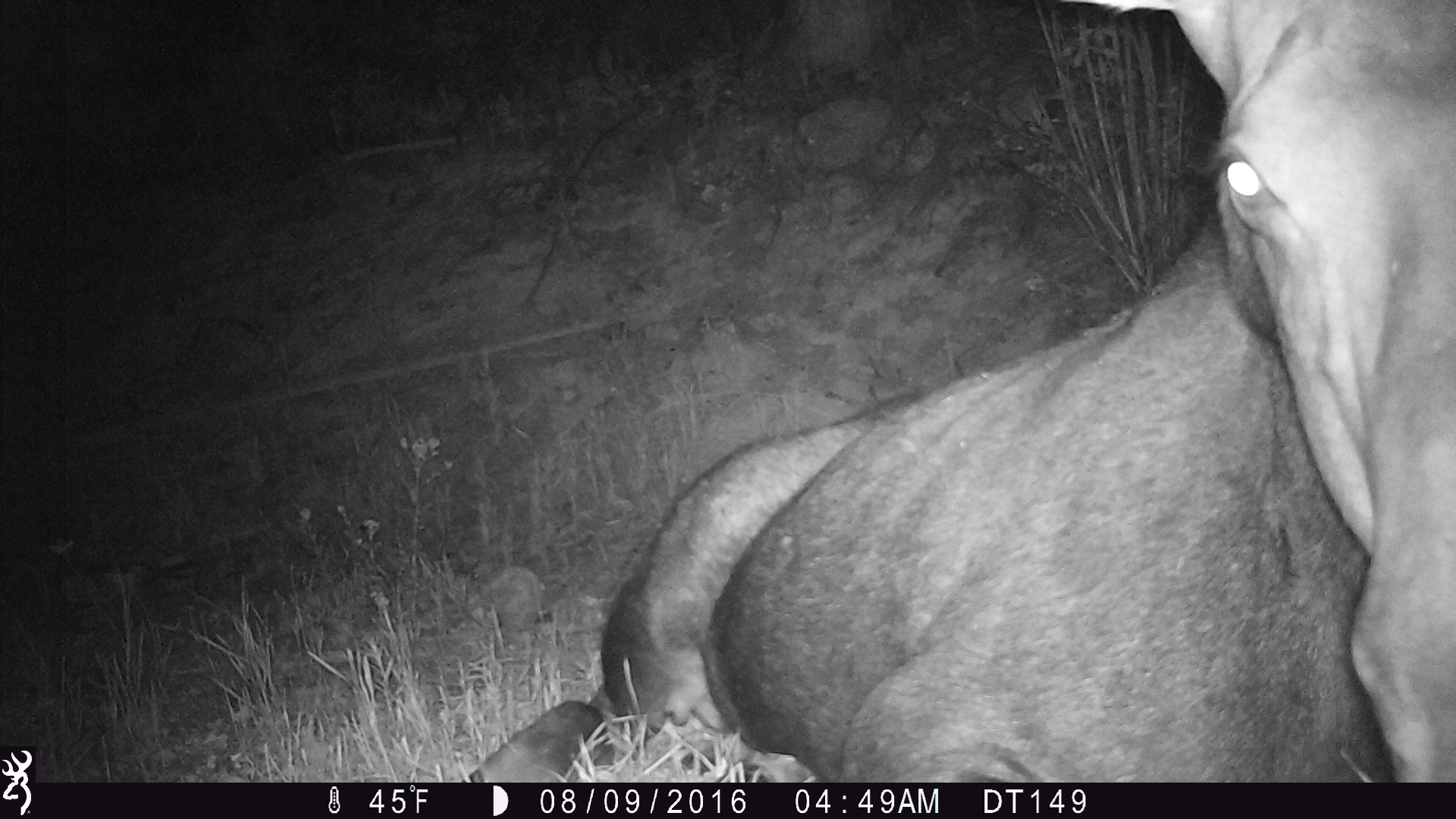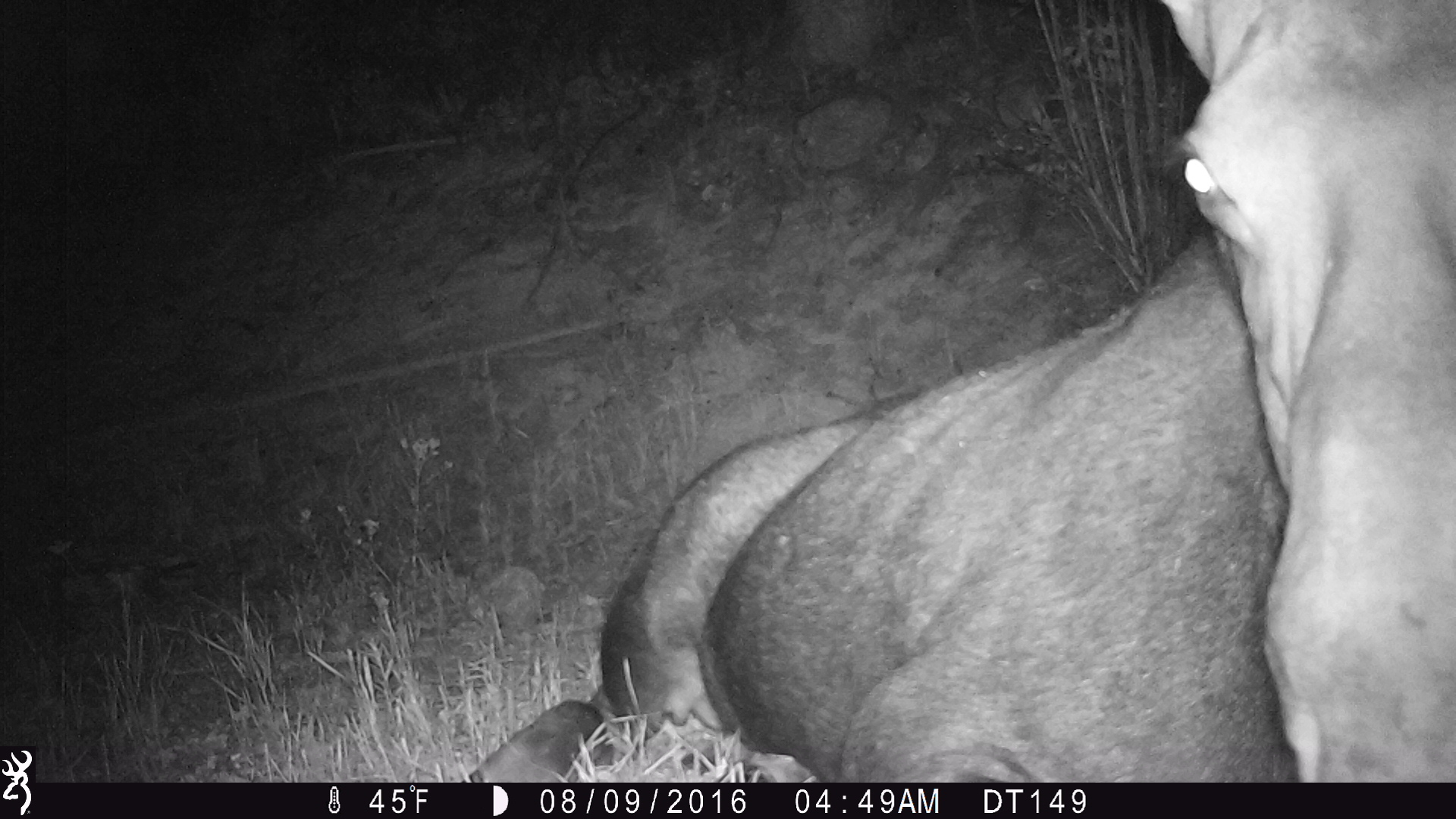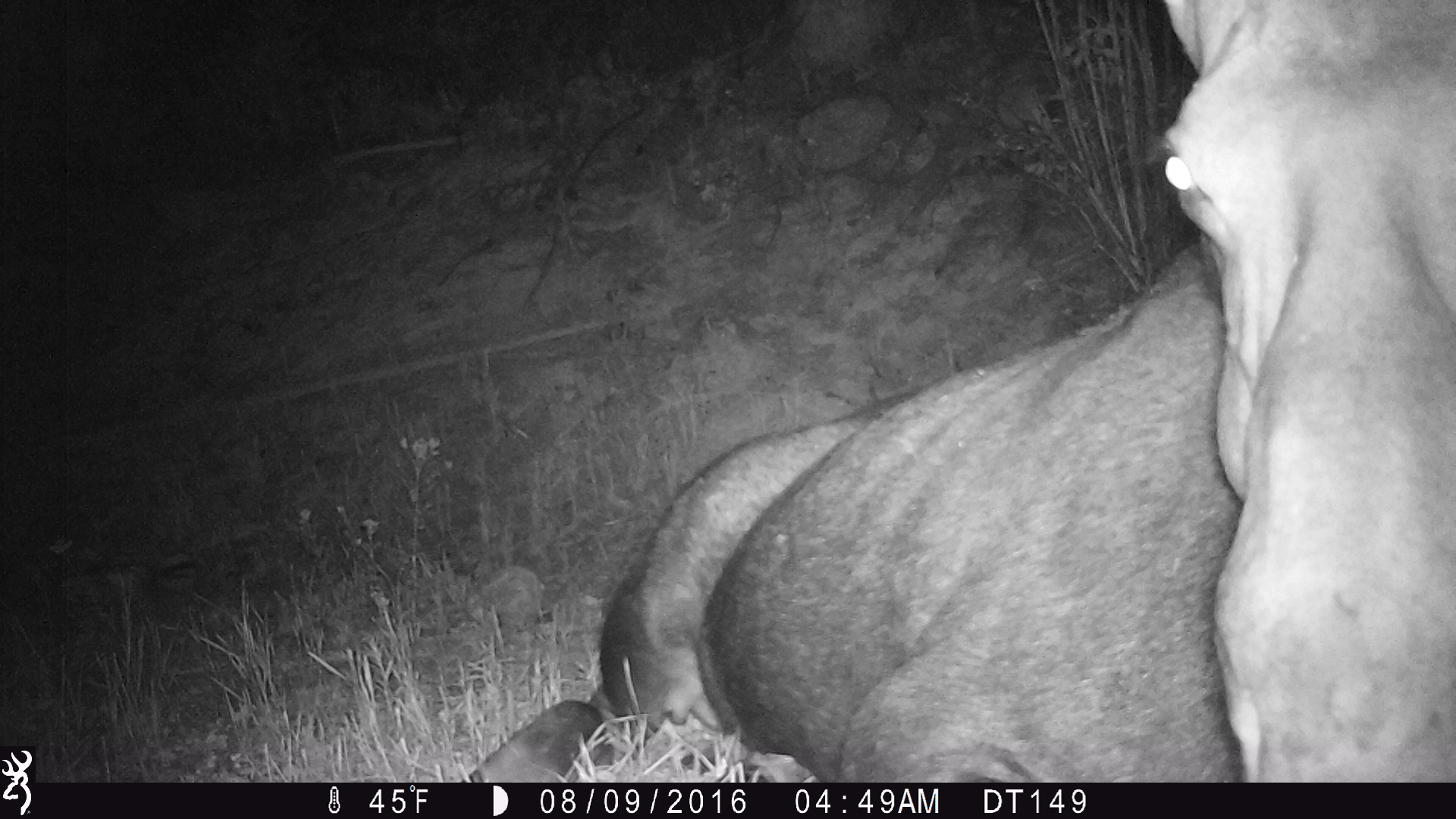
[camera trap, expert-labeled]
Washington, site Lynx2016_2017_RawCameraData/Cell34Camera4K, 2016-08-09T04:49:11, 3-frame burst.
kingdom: Animalia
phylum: Chordata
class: Mammalia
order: Artiodactyla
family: Cervidae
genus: Alces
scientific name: Alces alces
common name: moose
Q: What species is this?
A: Alces alces (moose).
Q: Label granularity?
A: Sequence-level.